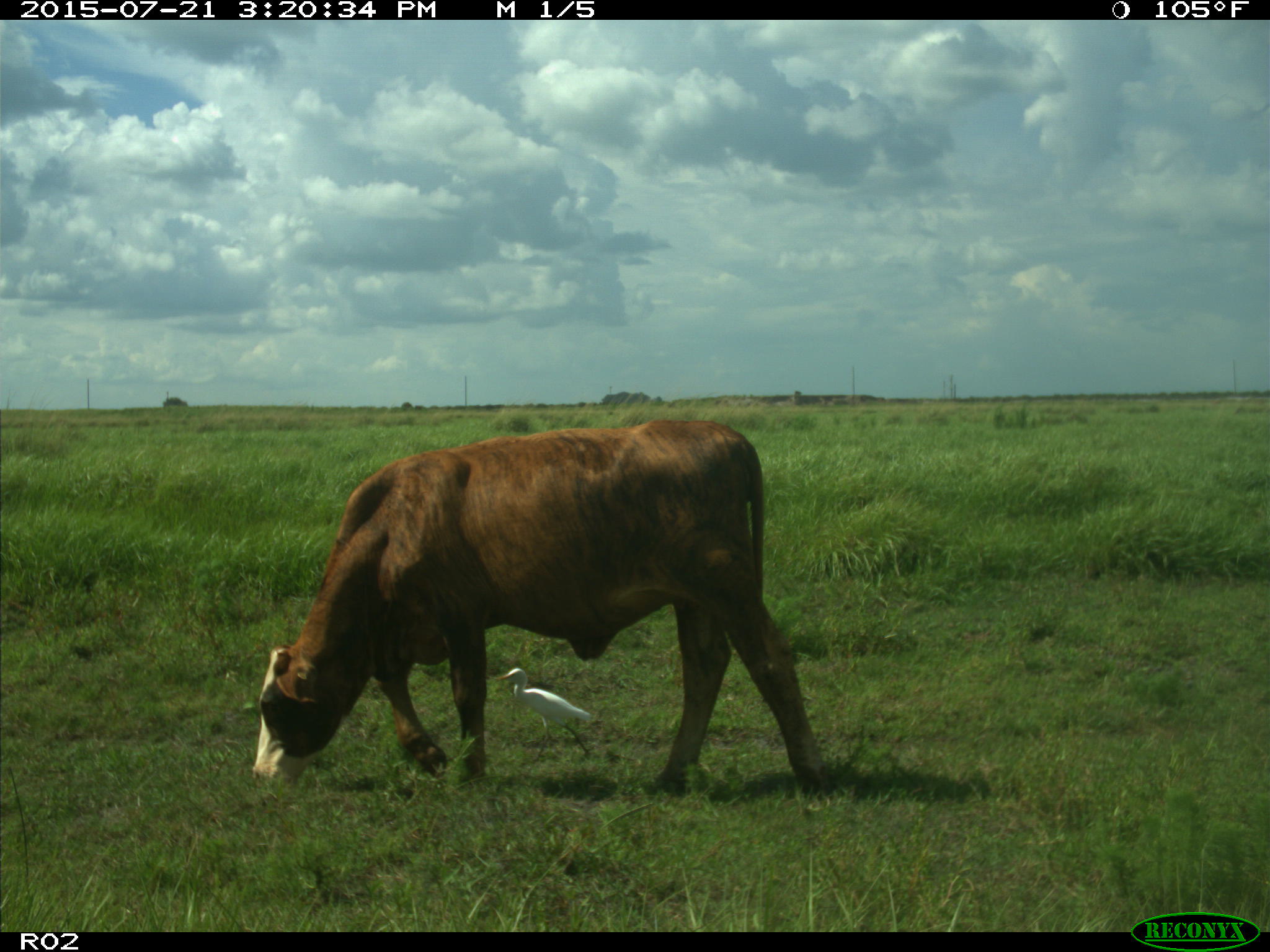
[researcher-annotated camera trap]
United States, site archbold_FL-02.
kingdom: Animalia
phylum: Chordata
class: Mammalia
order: Artiodactyla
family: Bovidae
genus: Bos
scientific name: Bos taurus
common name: domestic cow